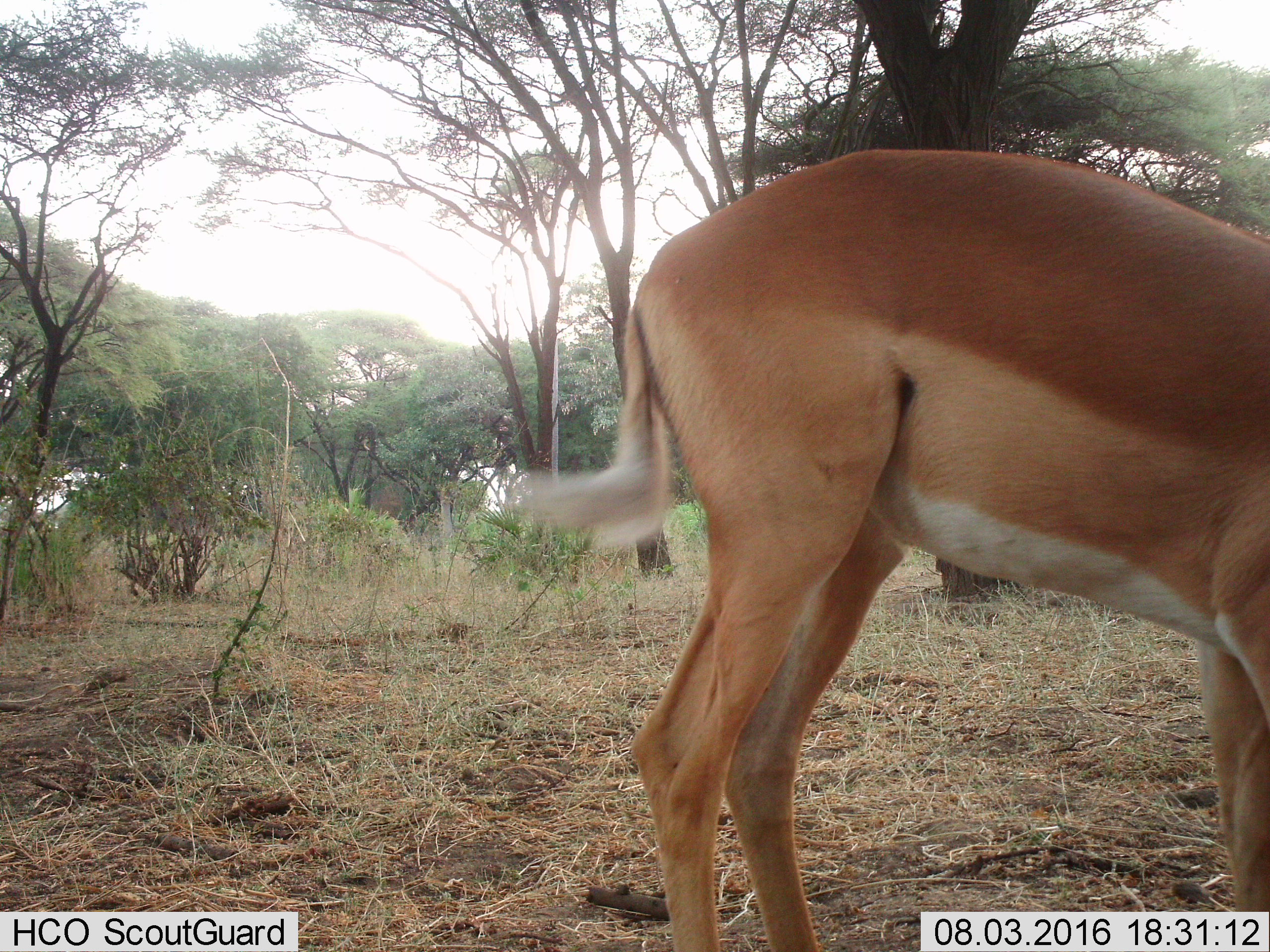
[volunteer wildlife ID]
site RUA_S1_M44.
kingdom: Animalia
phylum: Chordata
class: Mammalia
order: Artiodactyla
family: Bovidae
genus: Aepyceros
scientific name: Aepyceros melampus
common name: impala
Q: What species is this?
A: Impala (Aepyceros melampus).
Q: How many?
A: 1.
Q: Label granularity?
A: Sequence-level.